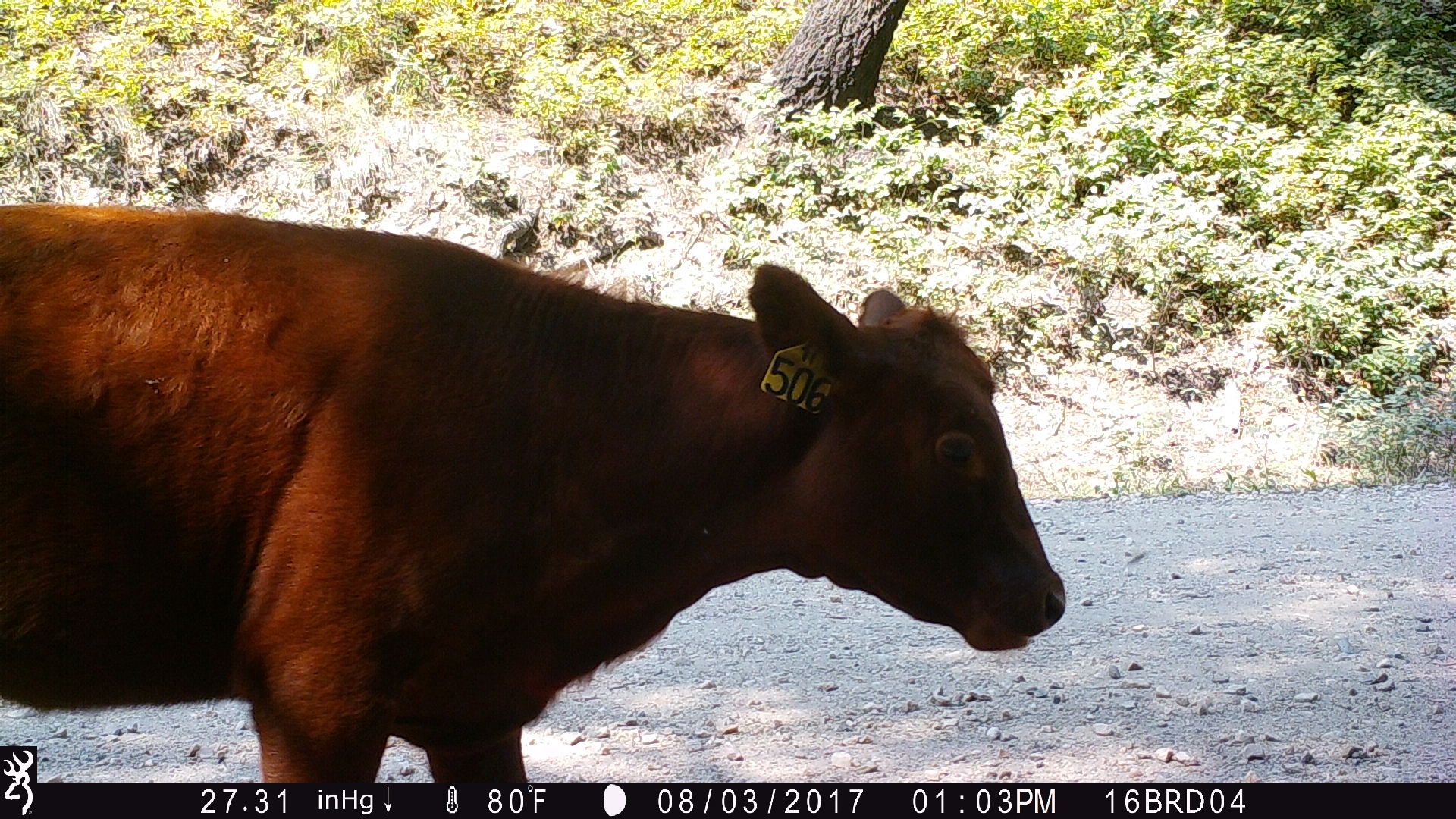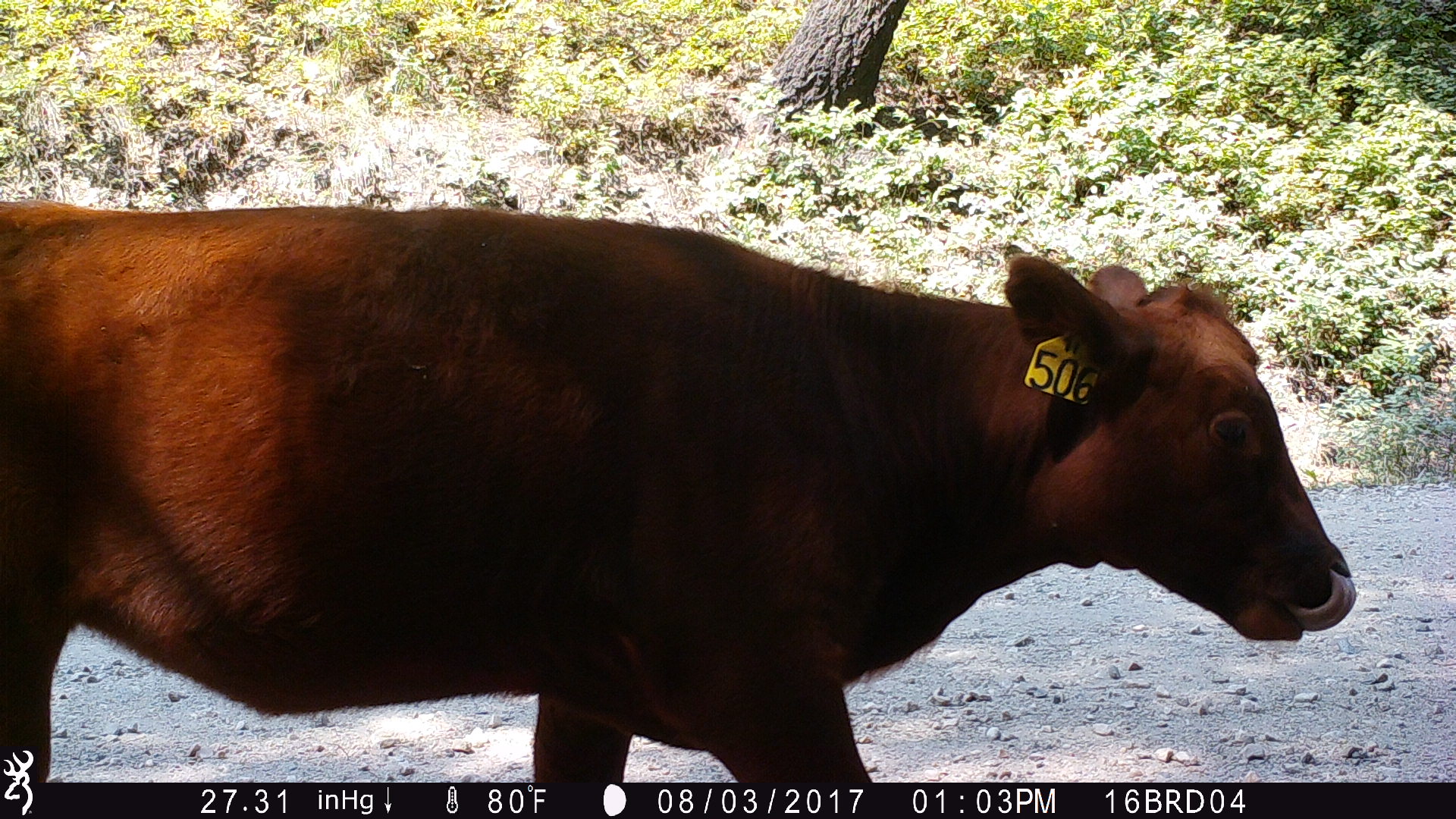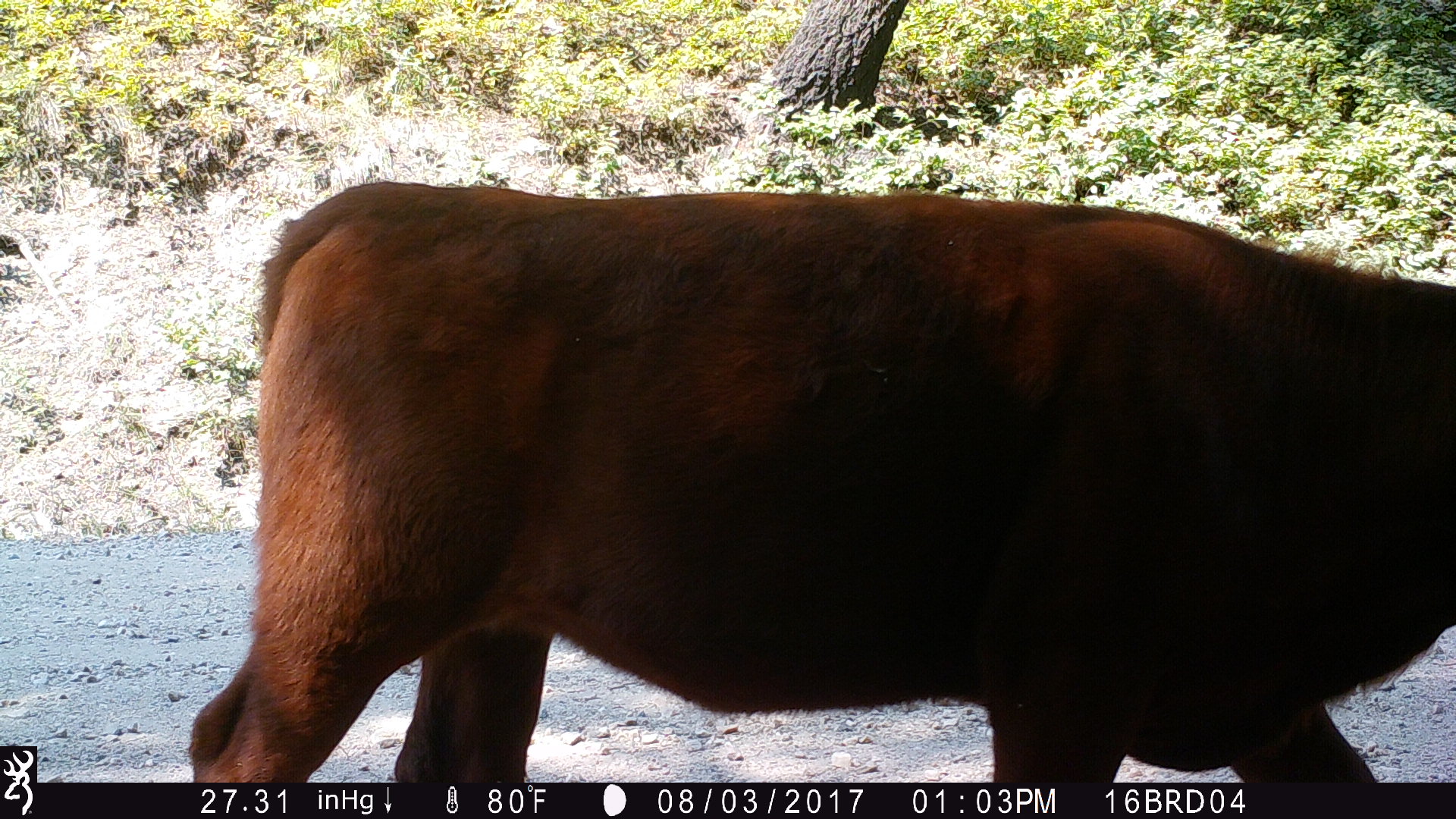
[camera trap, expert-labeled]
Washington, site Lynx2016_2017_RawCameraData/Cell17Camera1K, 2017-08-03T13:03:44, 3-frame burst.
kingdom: Animalia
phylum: Chordata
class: Mammalia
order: Artiodactyla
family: Bovidae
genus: Bos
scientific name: Bos taurus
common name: domestic cattle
Domestic cattle (Bos taurus). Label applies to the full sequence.